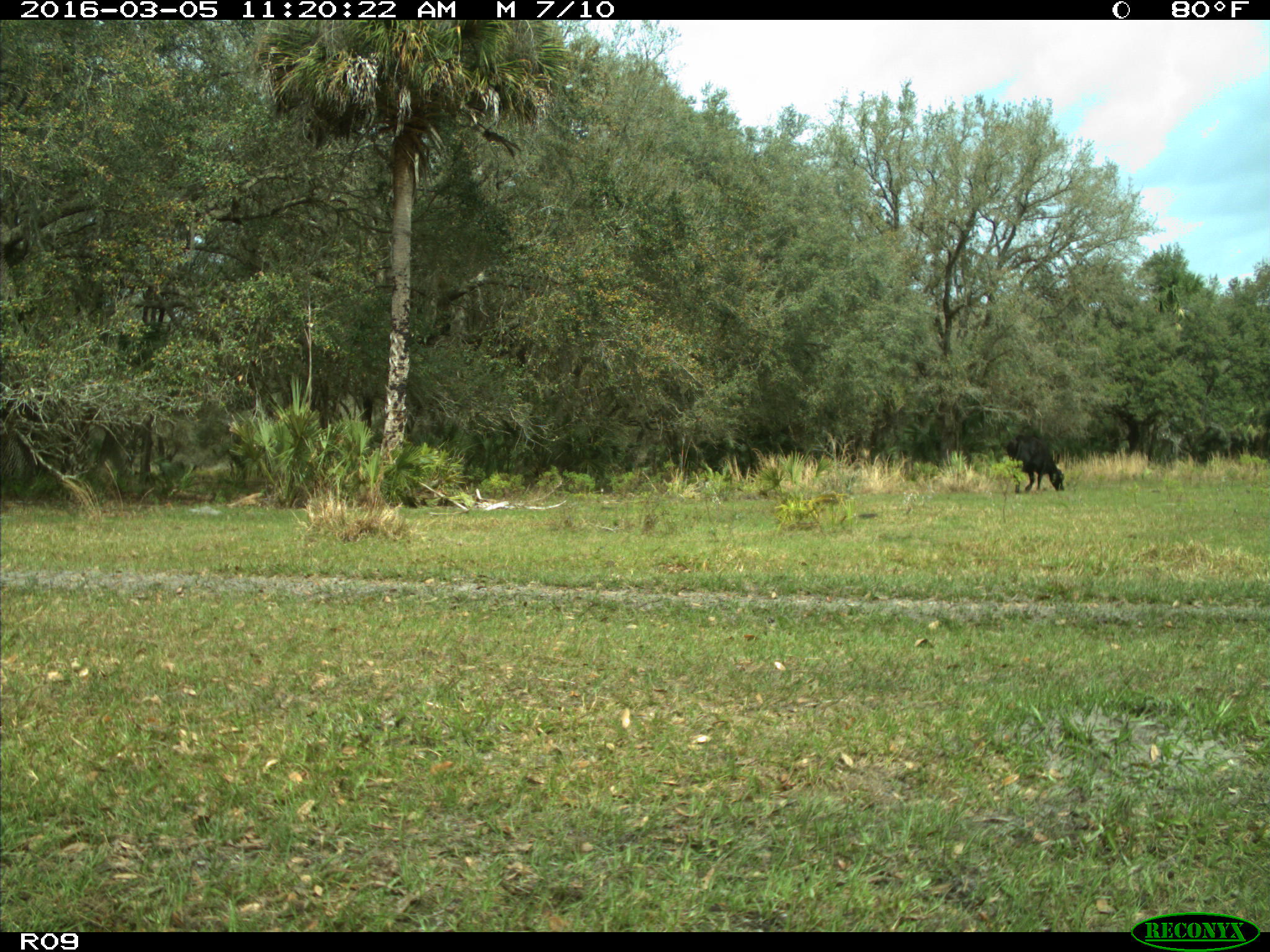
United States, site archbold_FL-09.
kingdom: Animalia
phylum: Chordata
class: Mammalia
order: Artiodactyla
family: Bovidae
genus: Bos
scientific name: Bos taurus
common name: domestic cow